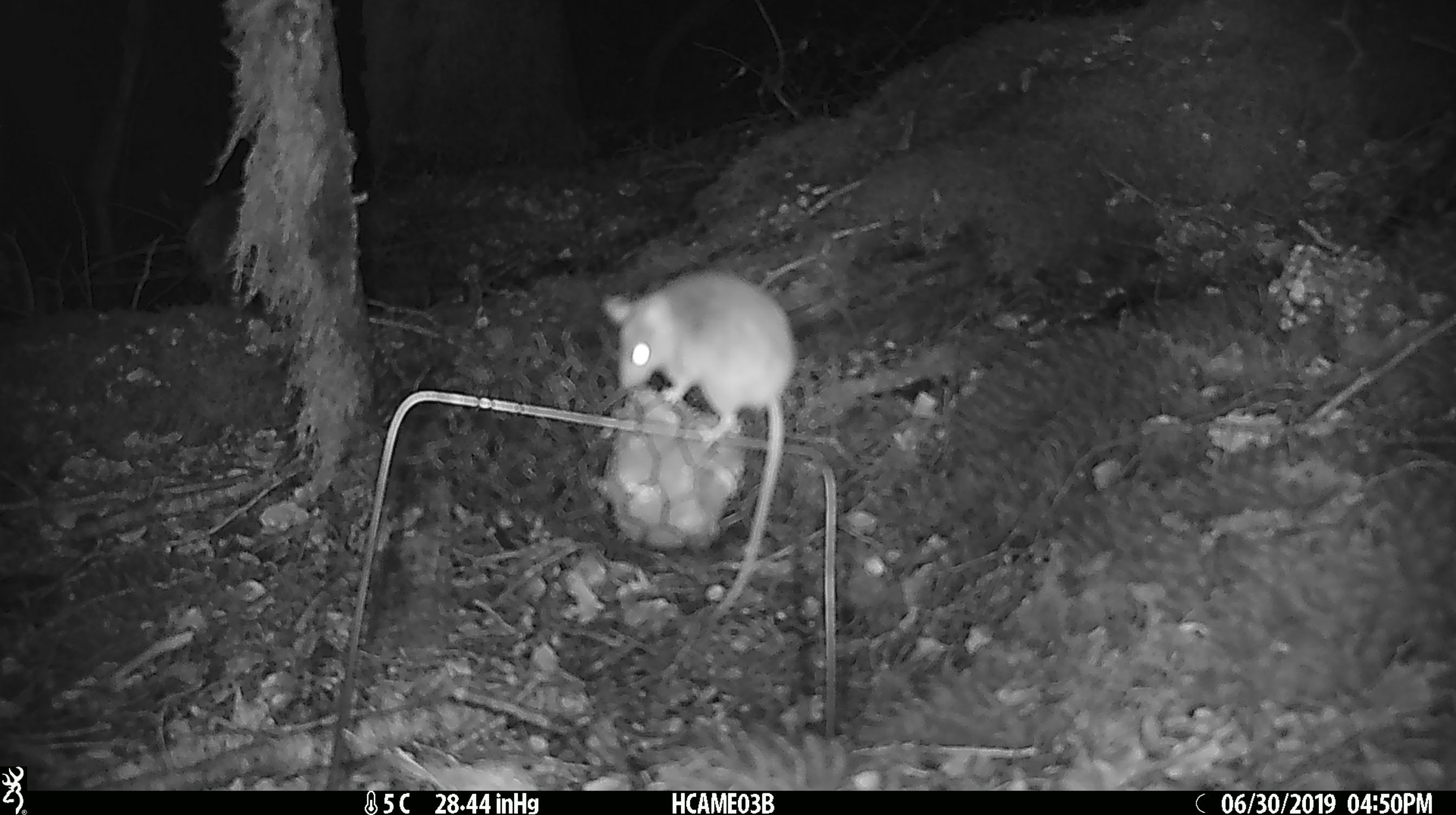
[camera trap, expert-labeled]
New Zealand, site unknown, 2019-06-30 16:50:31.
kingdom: Animalia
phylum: Chordata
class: Mammalia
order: Rodentia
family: Muridae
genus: Mus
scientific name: Mus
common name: mouse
Mouse (Mus).